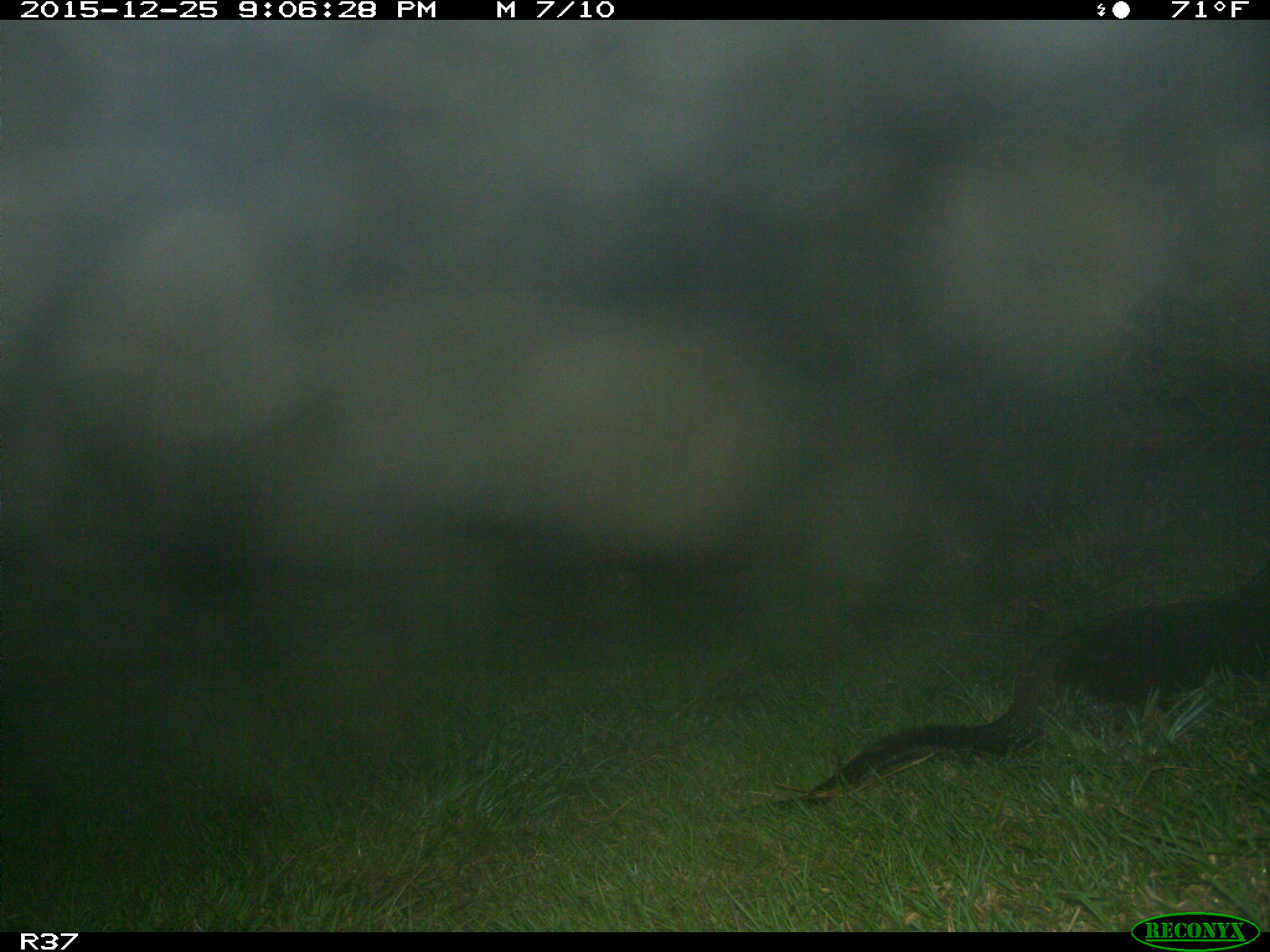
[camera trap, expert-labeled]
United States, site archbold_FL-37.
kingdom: Animalia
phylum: Chordata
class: Mammalia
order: Carnivora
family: Mustelidae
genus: Lontra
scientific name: Lontra canadensis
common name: north american river otter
Lontra canadensis (north american river otter).